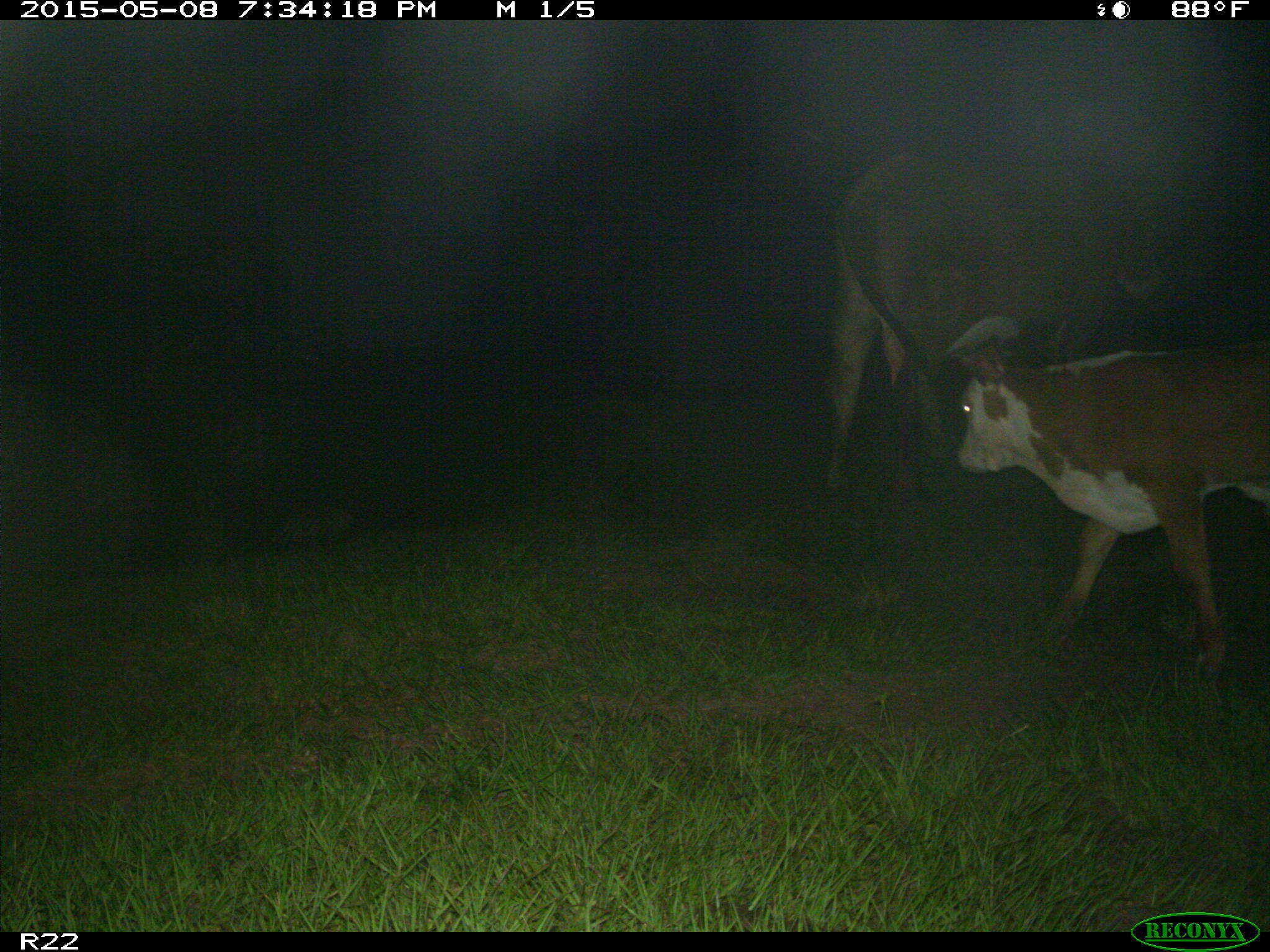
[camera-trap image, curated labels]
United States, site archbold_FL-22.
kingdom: Animalia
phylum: Chordata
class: Mammalia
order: Artiodactyla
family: Bovidae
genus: Bos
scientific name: Bos taurus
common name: domestic cow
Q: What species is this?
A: Bos taurus (domestic cow).